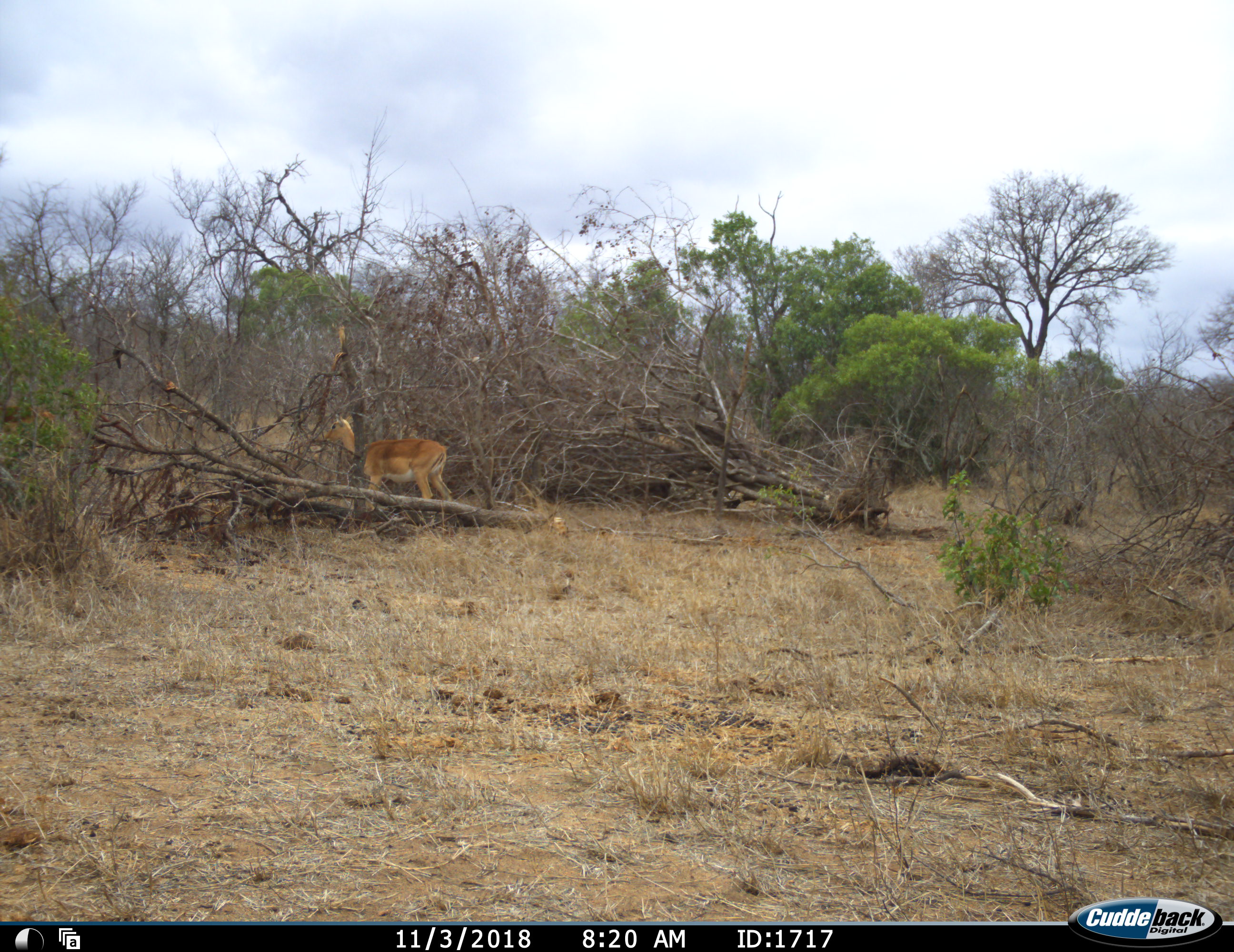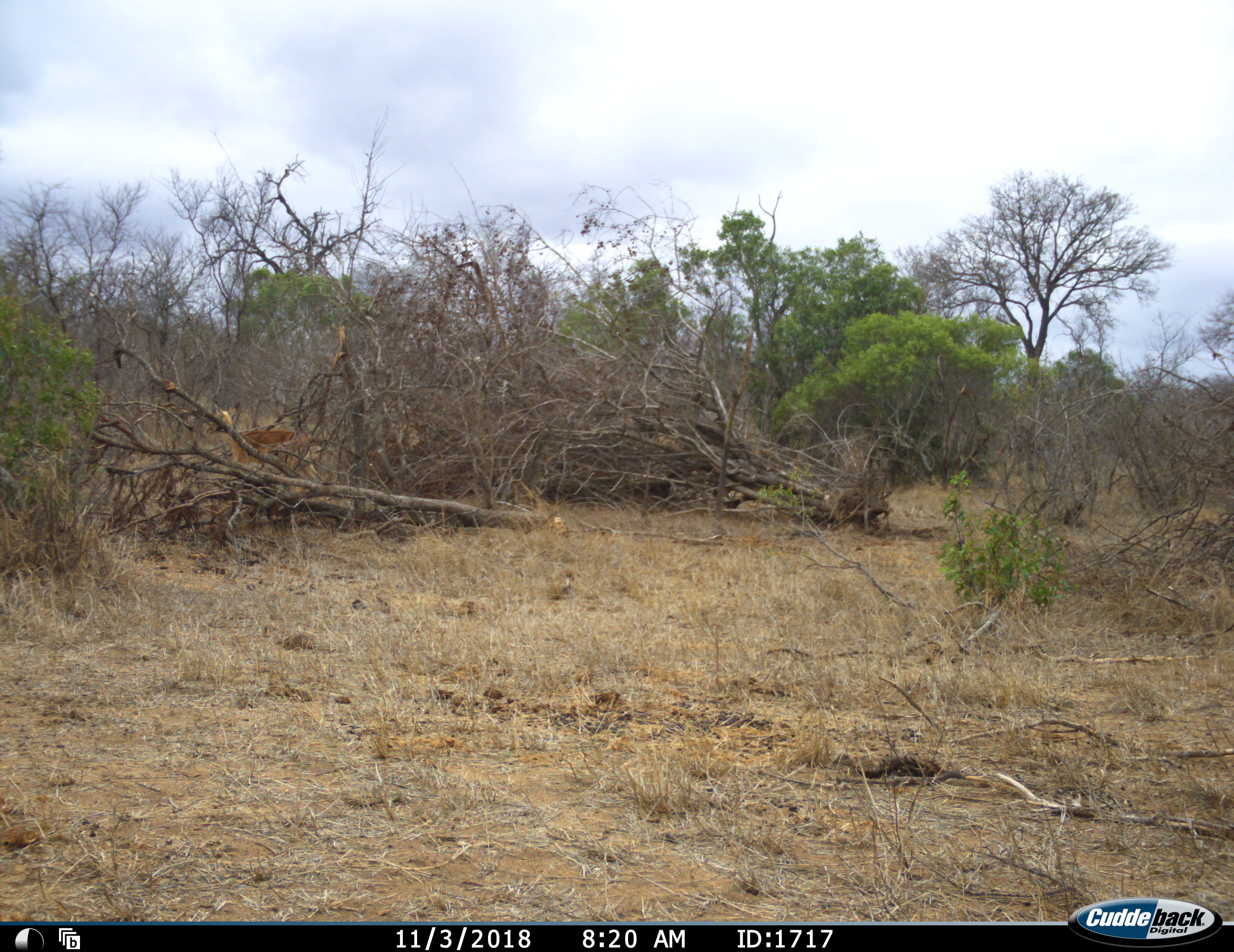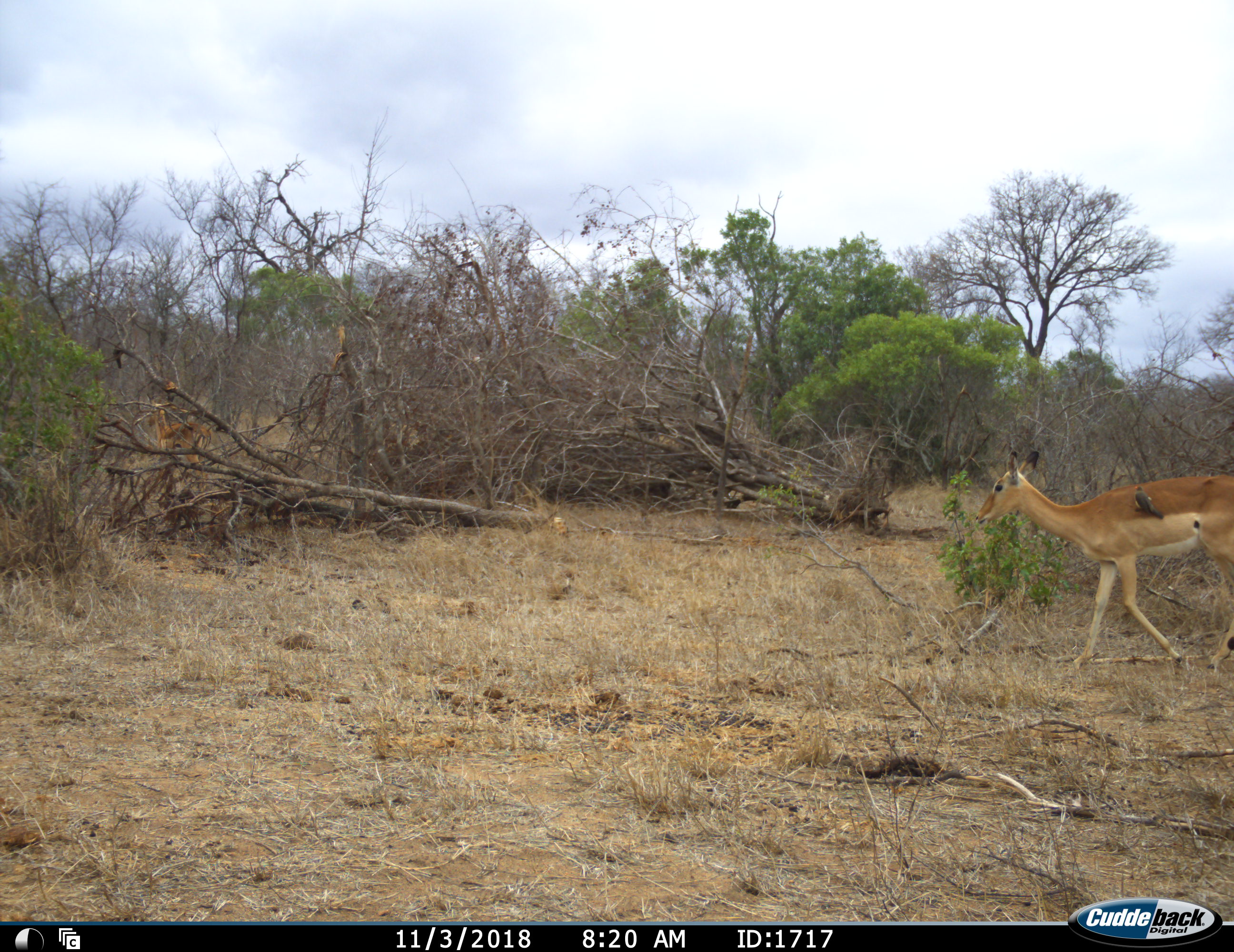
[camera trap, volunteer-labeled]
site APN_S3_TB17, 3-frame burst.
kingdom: Animalia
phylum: Chordata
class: Mammalia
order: Artiodactyla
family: Bovidae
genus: Aepyceros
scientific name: Aepyceros melampus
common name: impala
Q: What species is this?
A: Impala (Aepyceros melampus).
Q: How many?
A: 2.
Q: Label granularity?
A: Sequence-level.